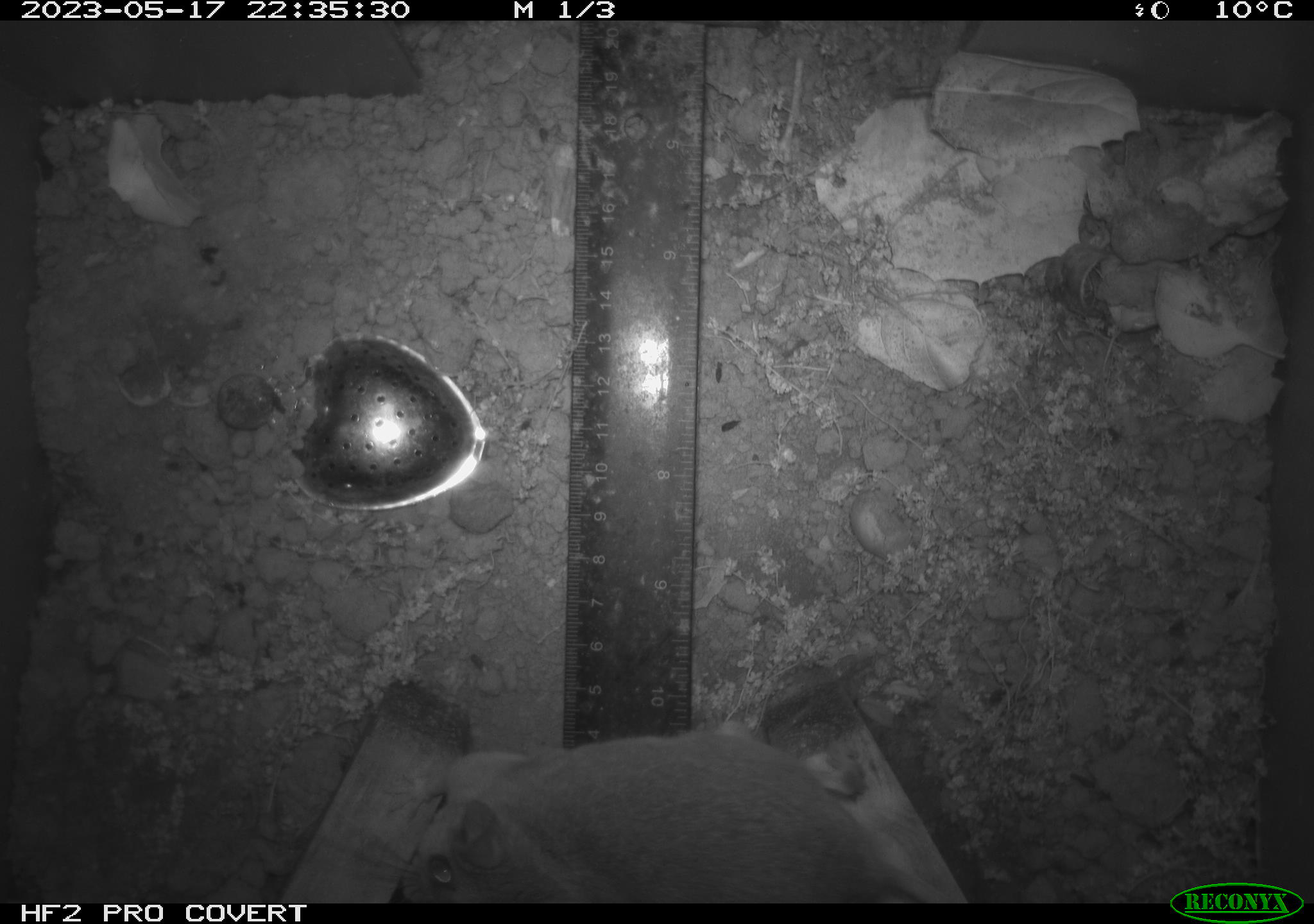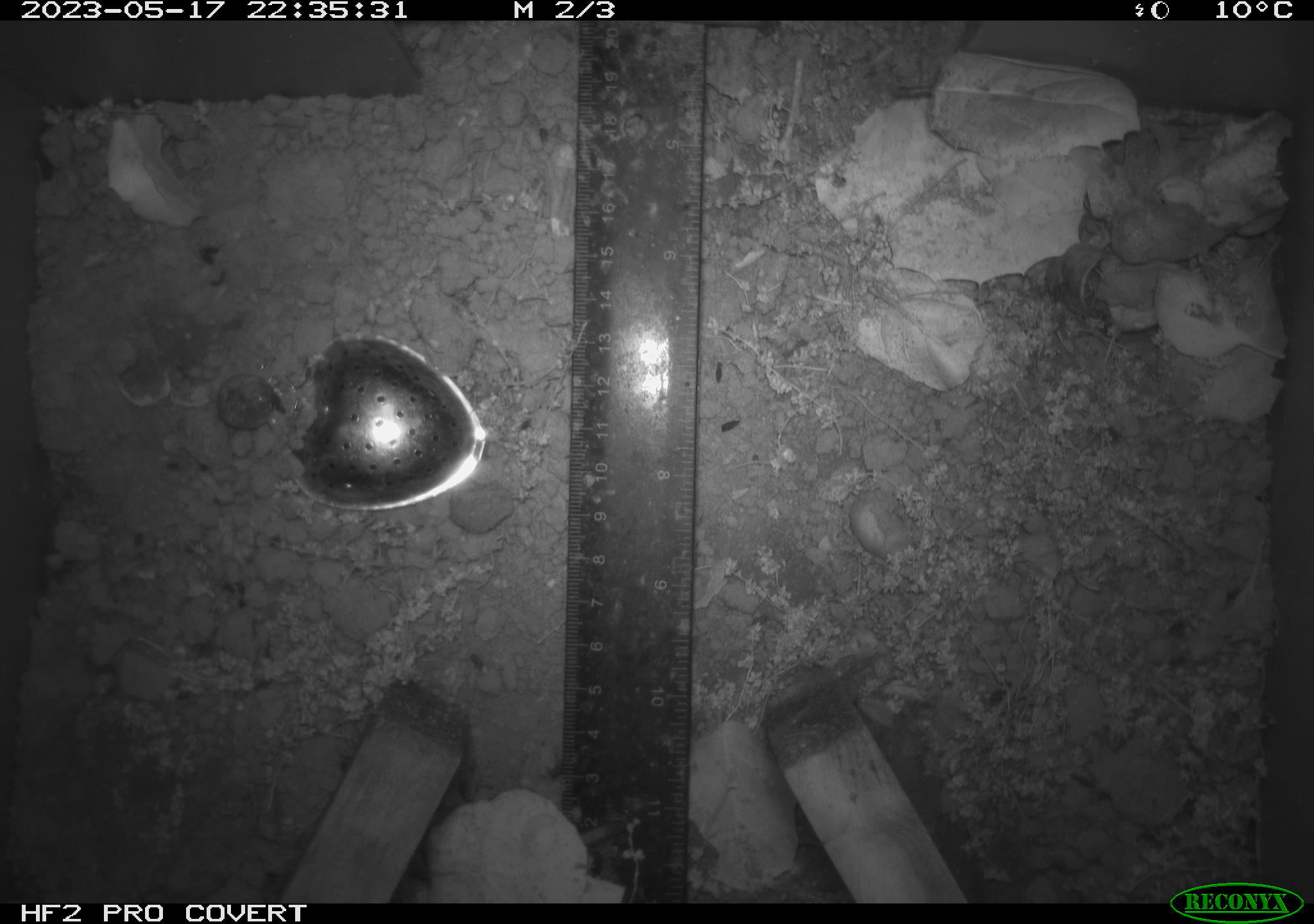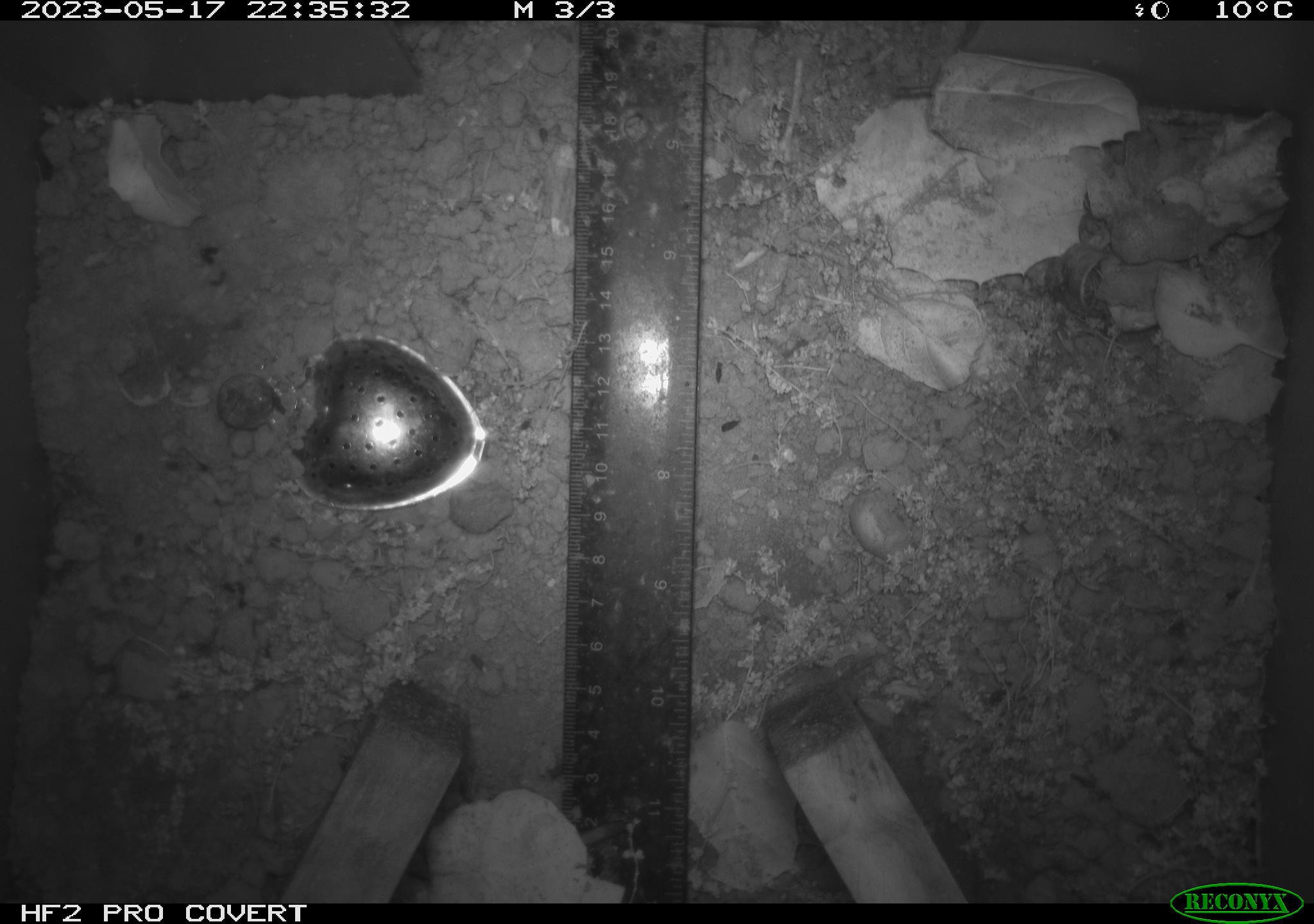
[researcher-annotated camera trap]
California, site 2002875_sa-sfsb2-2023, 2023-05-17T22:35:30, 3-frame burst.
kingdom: Animalia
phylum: Chordata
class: Mammalia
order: Rodentia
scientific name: Rodentia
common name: mouse species